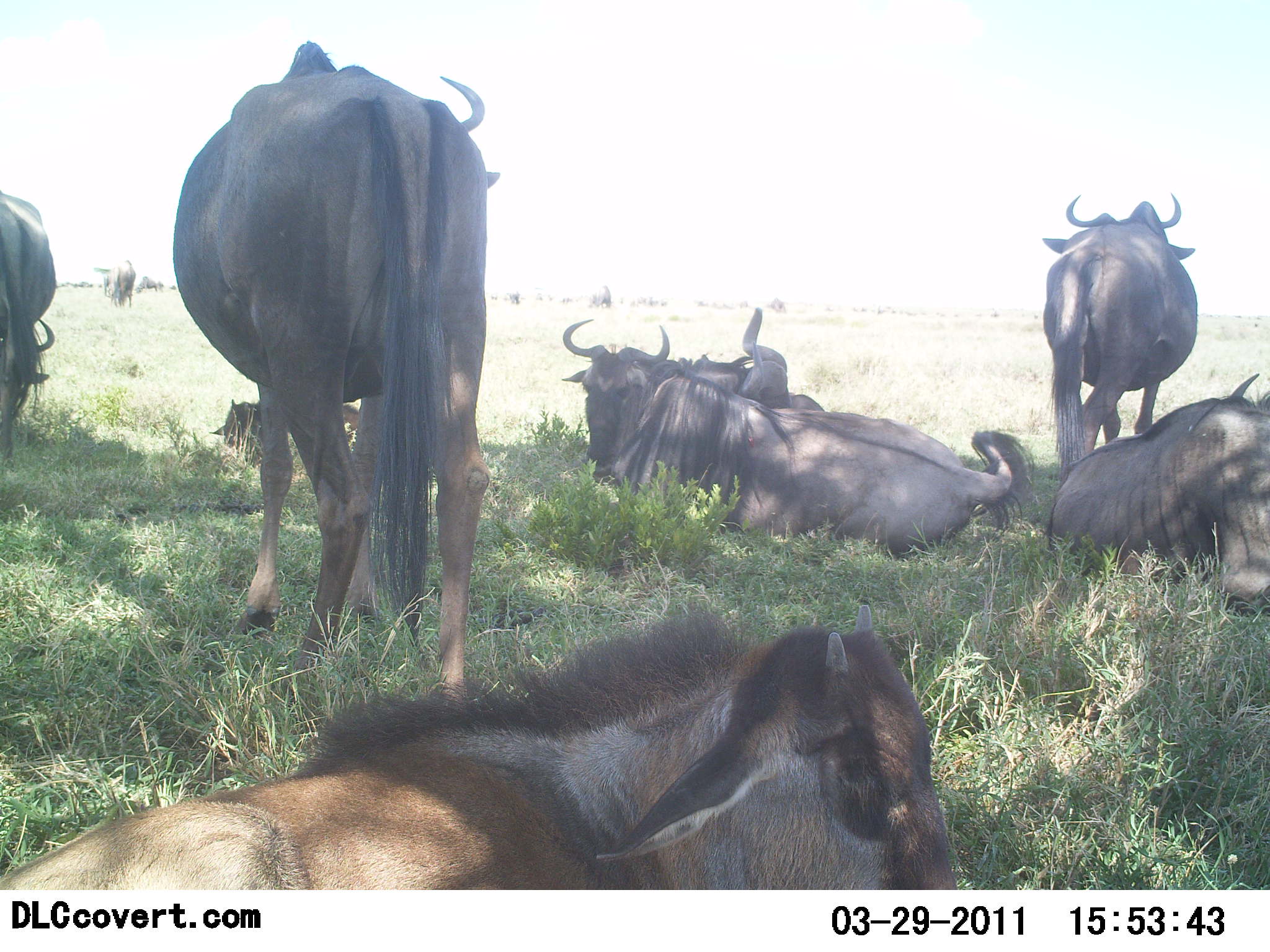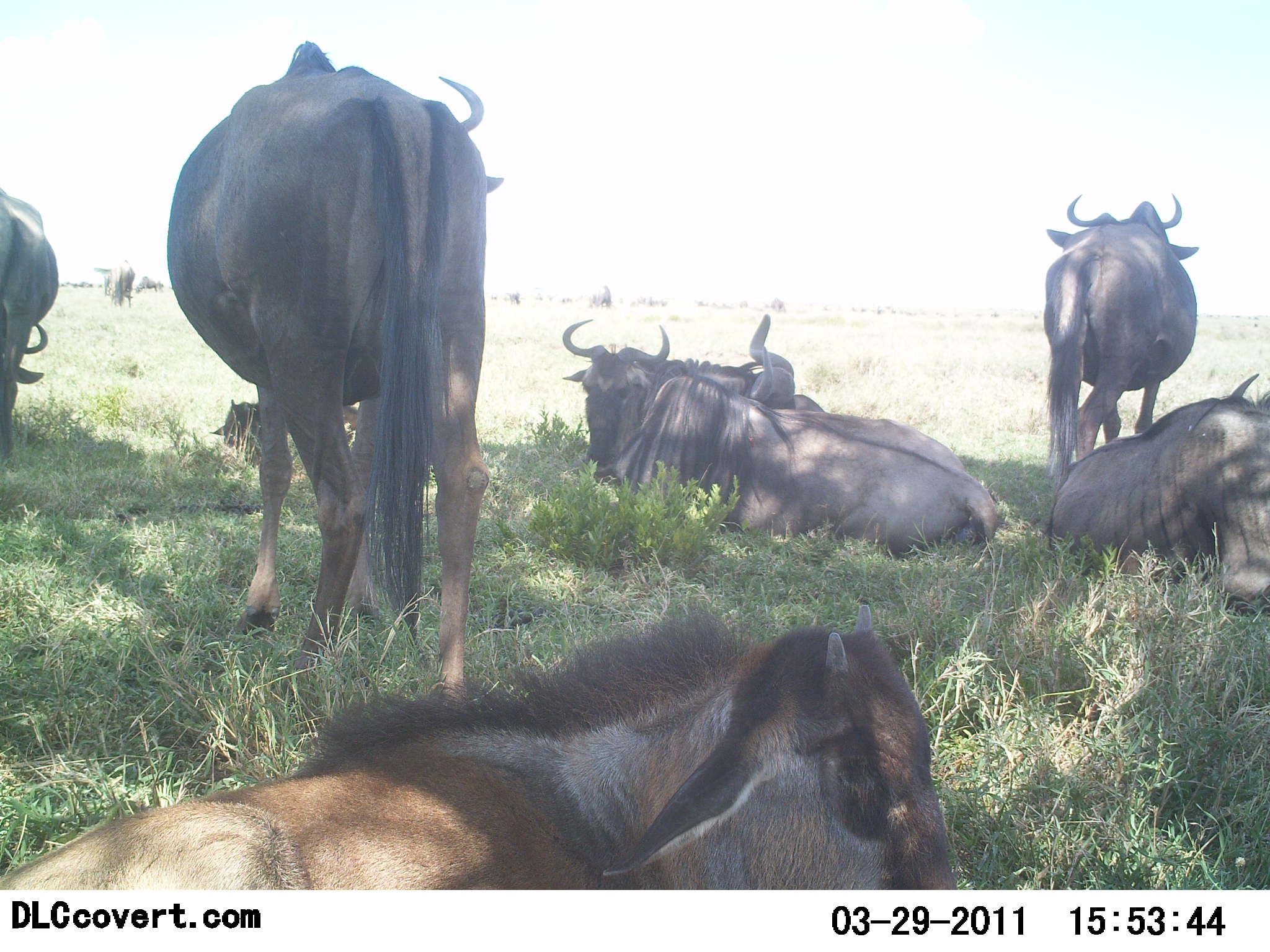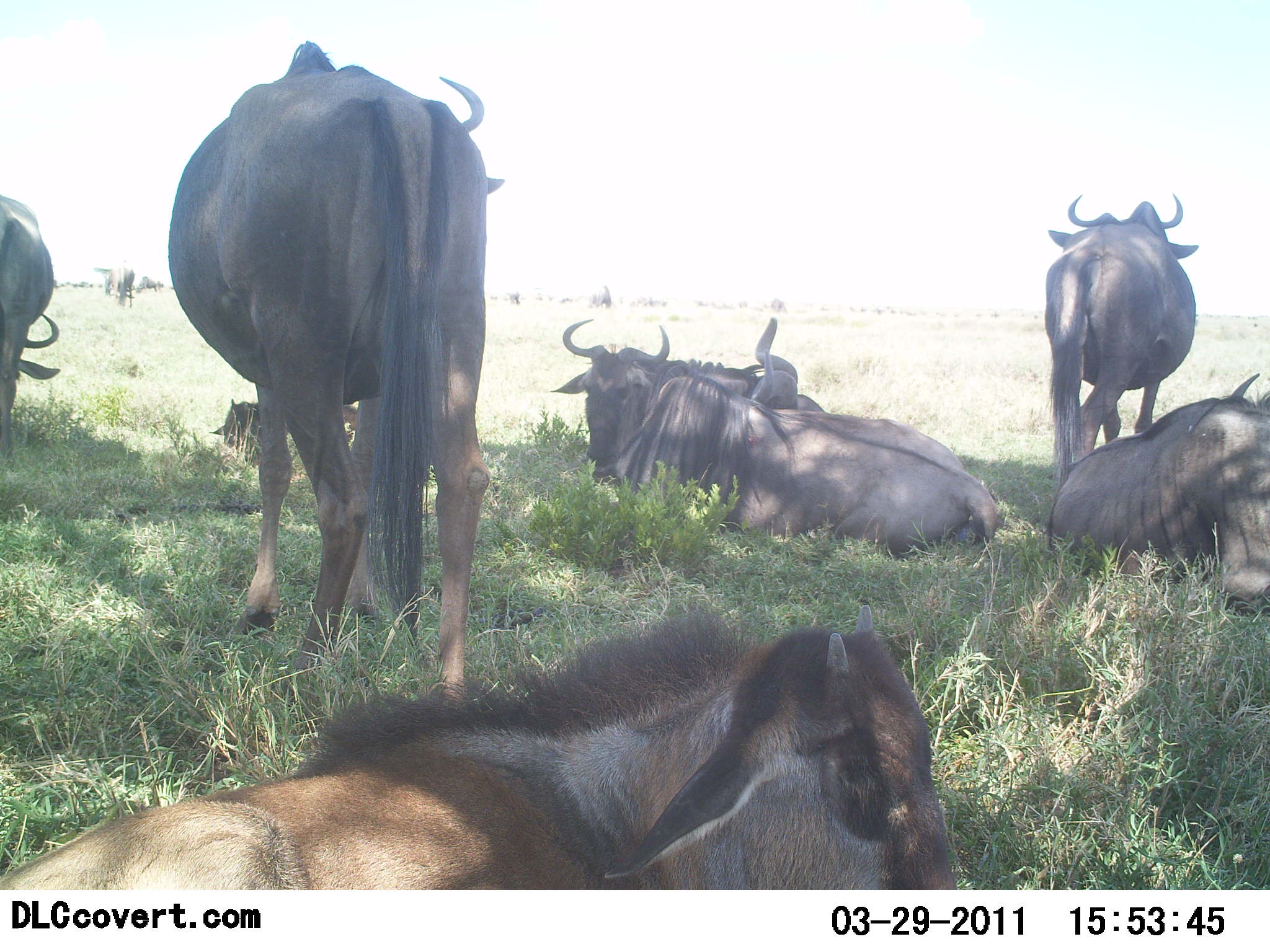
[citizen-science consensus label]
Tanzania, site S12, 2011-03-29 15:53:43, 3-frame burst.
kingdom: Animalia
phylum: Chordata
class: Mammalia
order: Artiodactyla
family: Bovidae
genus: Connochaetes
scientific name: Connochaetes taurinus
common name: blue wildebeest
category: wildebeest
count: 8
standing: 73%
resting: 100%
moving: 0%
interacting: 9%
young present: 18%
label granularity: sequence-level